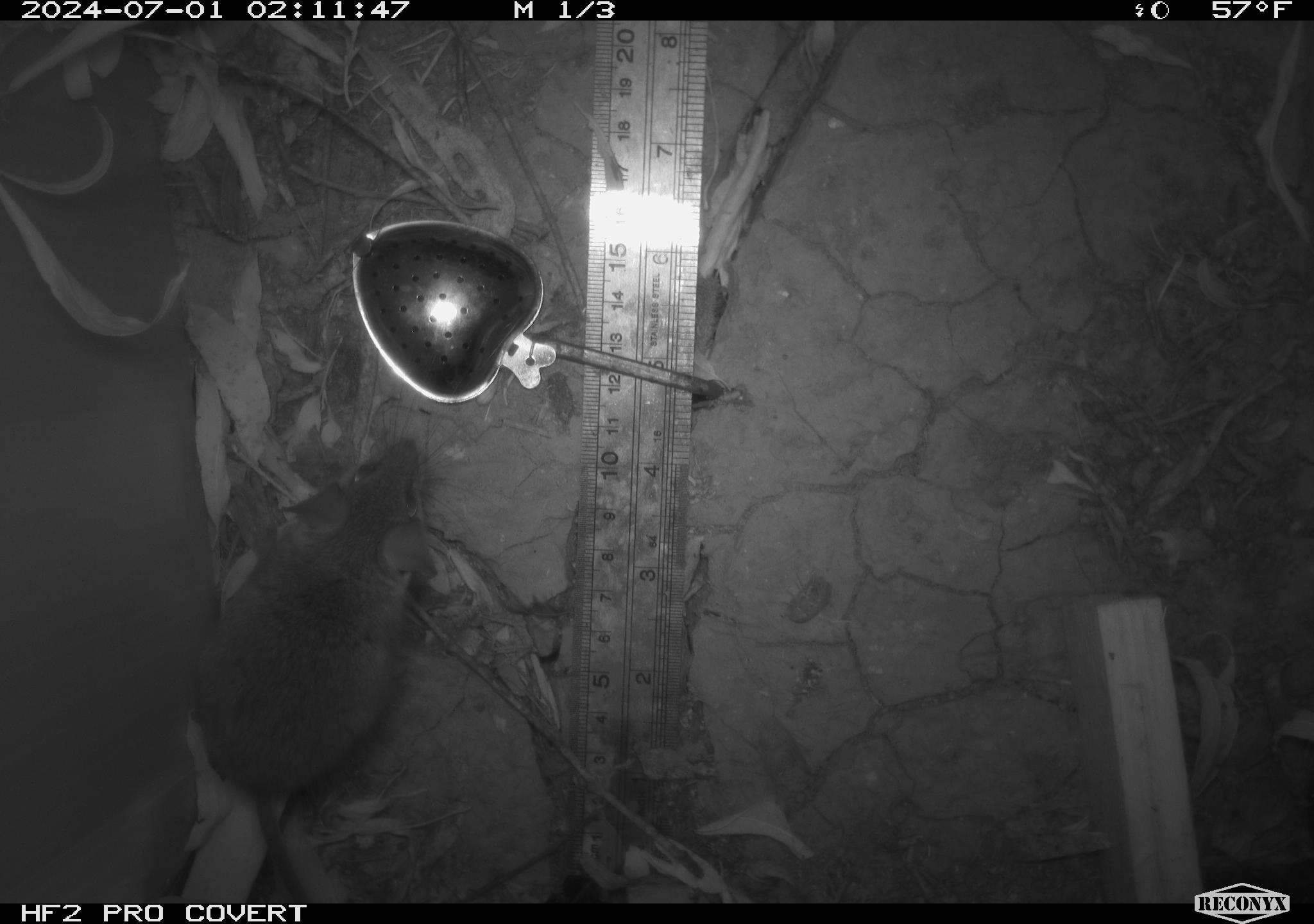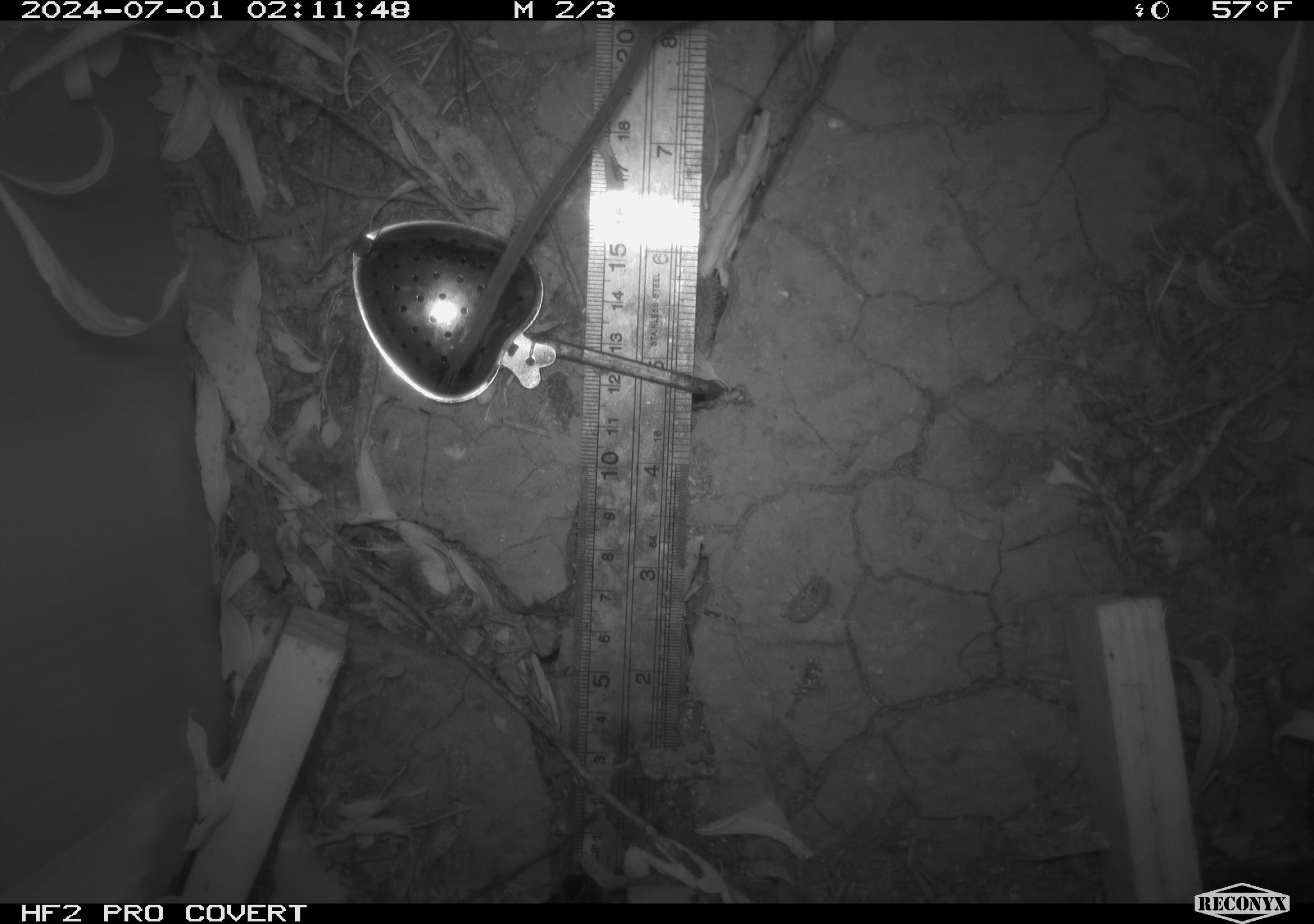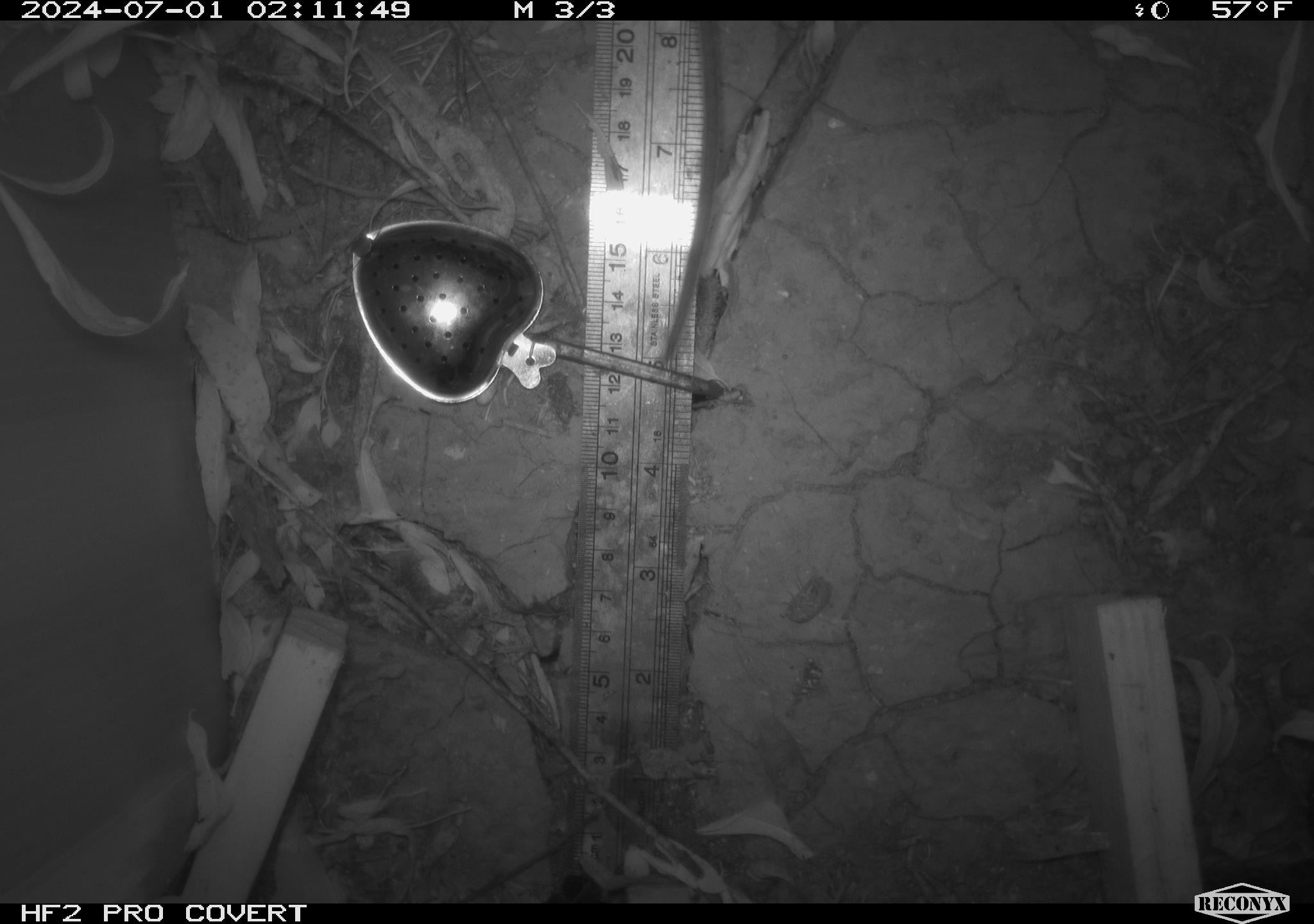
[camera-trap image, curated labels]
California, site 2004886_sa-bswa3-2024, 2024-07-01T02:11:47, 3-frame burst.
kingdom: Animalia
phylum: Chordata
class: Mammalia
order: Rodentia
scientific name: Rodentia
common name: mouse species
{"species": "mouse species (Rodentia)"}